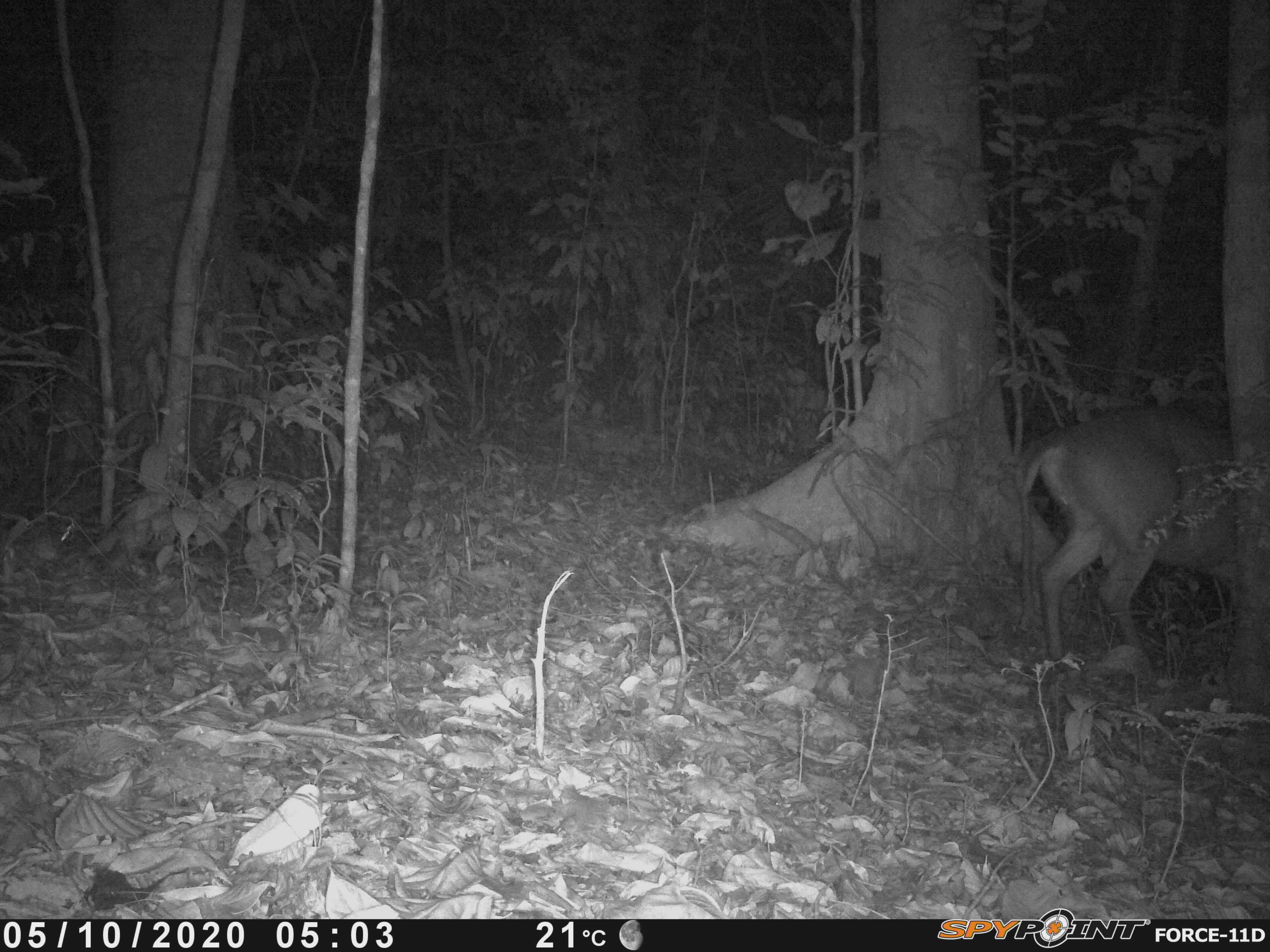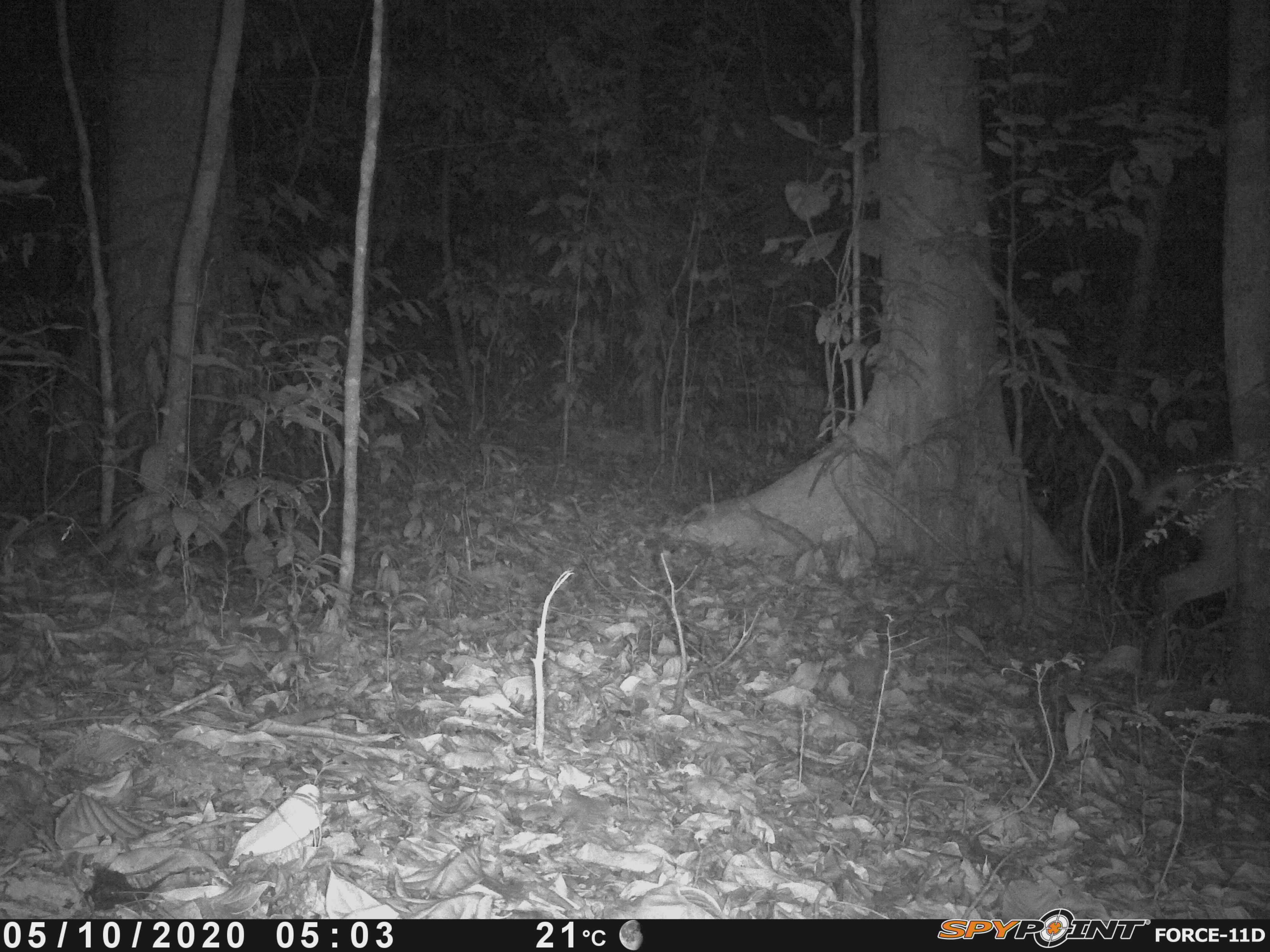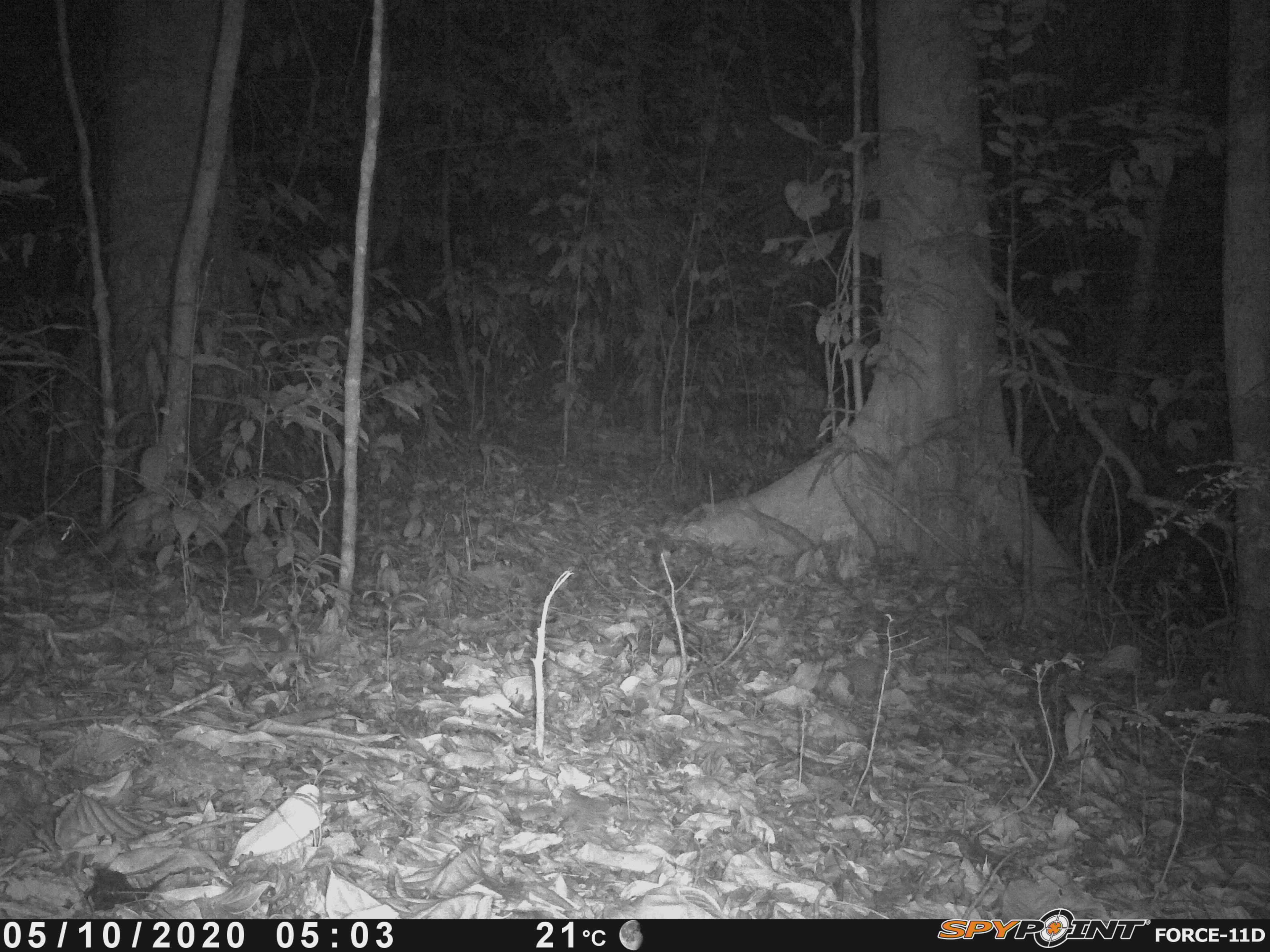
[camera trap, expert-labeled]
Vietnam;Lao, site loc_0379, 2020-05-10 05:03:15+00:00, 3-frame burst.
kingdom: Animalia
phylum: Chordata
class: Mammalia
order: Artiodactyla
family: Cervidae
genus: Muntiacus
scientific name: Muntiacus vuquangensis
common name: large-antlered muntjac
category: large antlered muntjac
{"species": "large antlered muntjac (large-antlered muntjac) (Muntiacus vuquangensis)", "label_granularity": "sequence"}